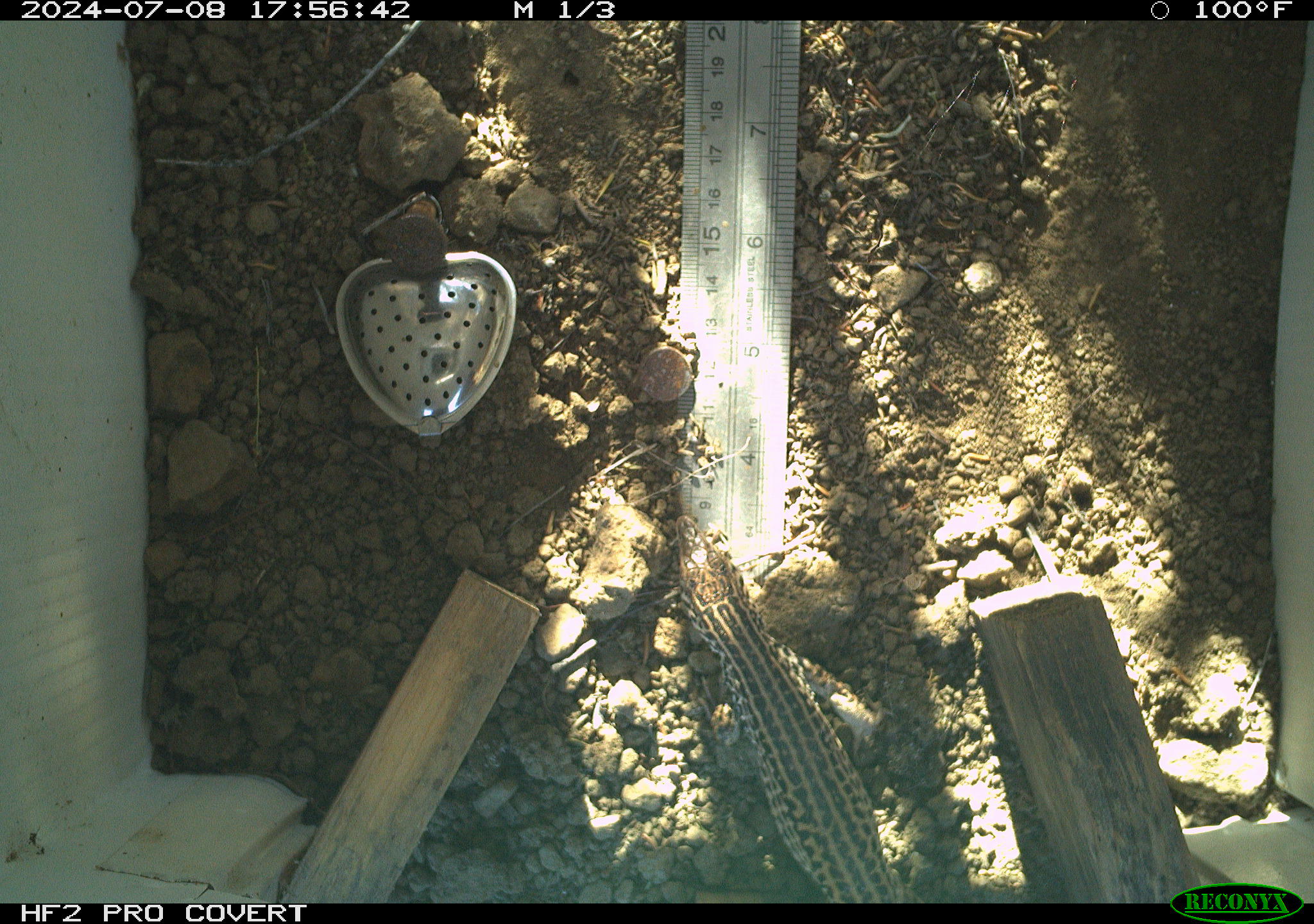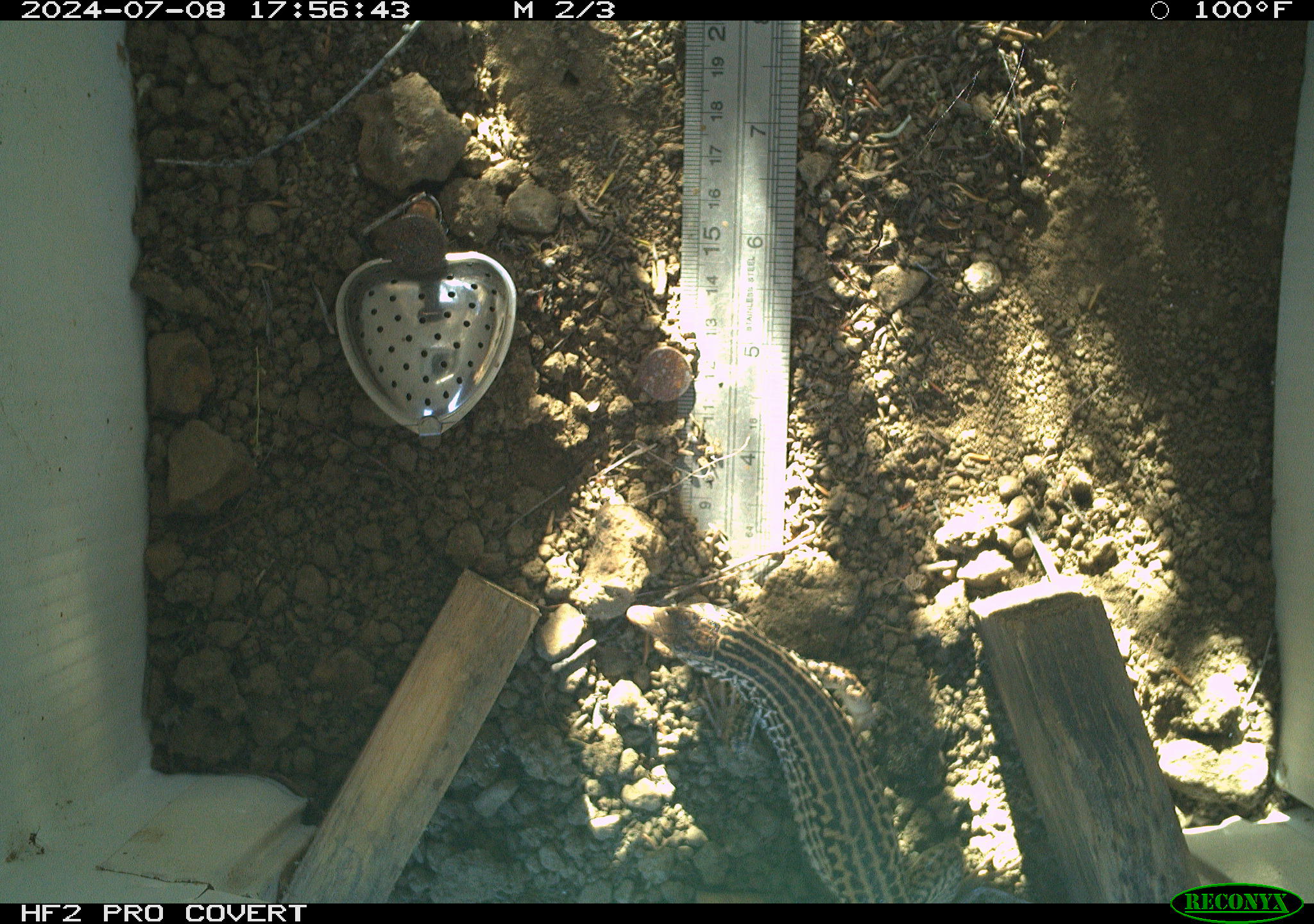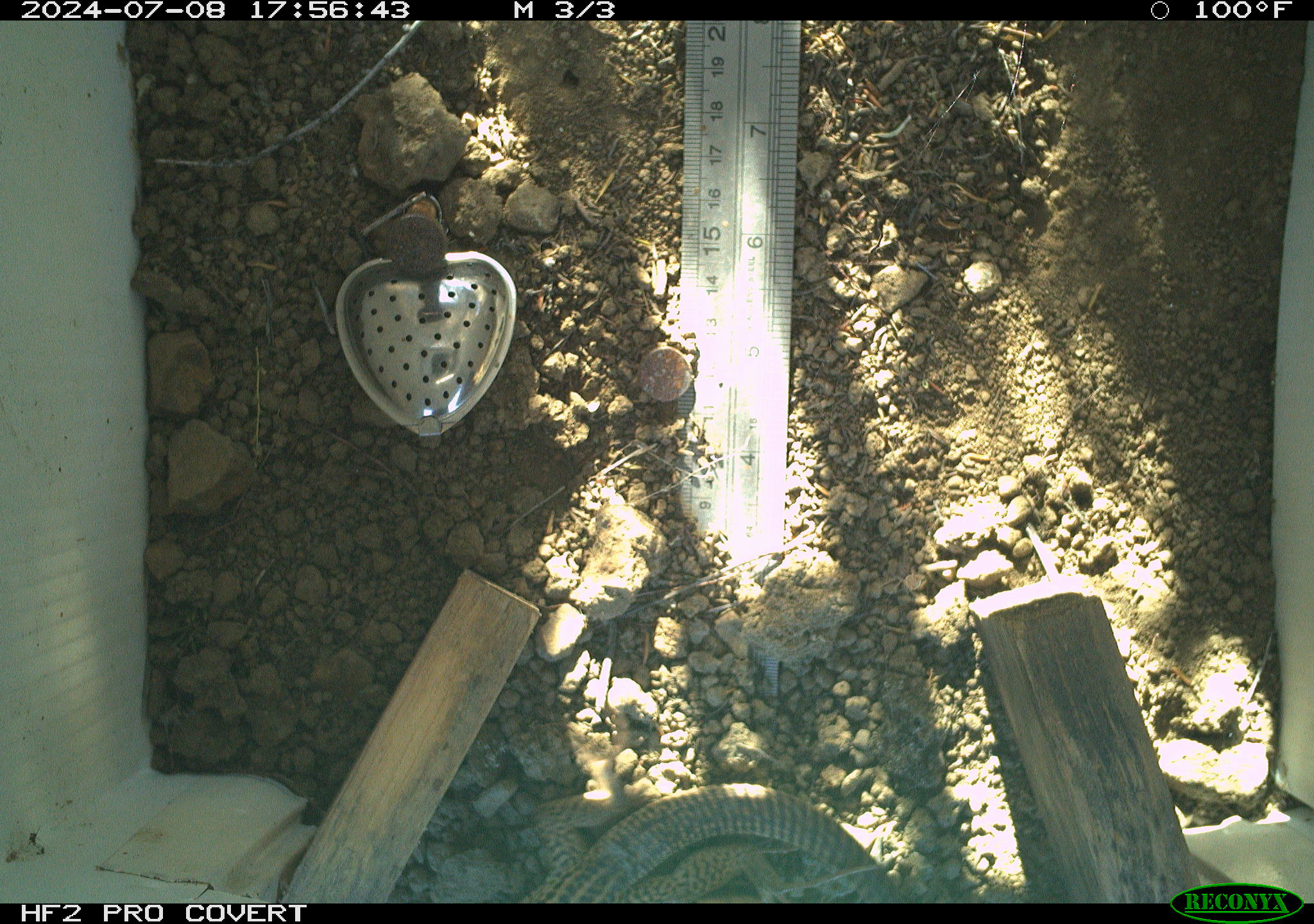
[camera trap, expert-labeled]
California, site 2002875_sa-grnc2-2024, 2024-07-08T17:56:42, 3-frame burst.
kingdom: Animalia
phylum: Chordata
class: Reptilia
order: Squamata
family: Teiidae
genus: Aspidoscelis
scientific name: Aspidoscelis tigris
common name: western whiptail